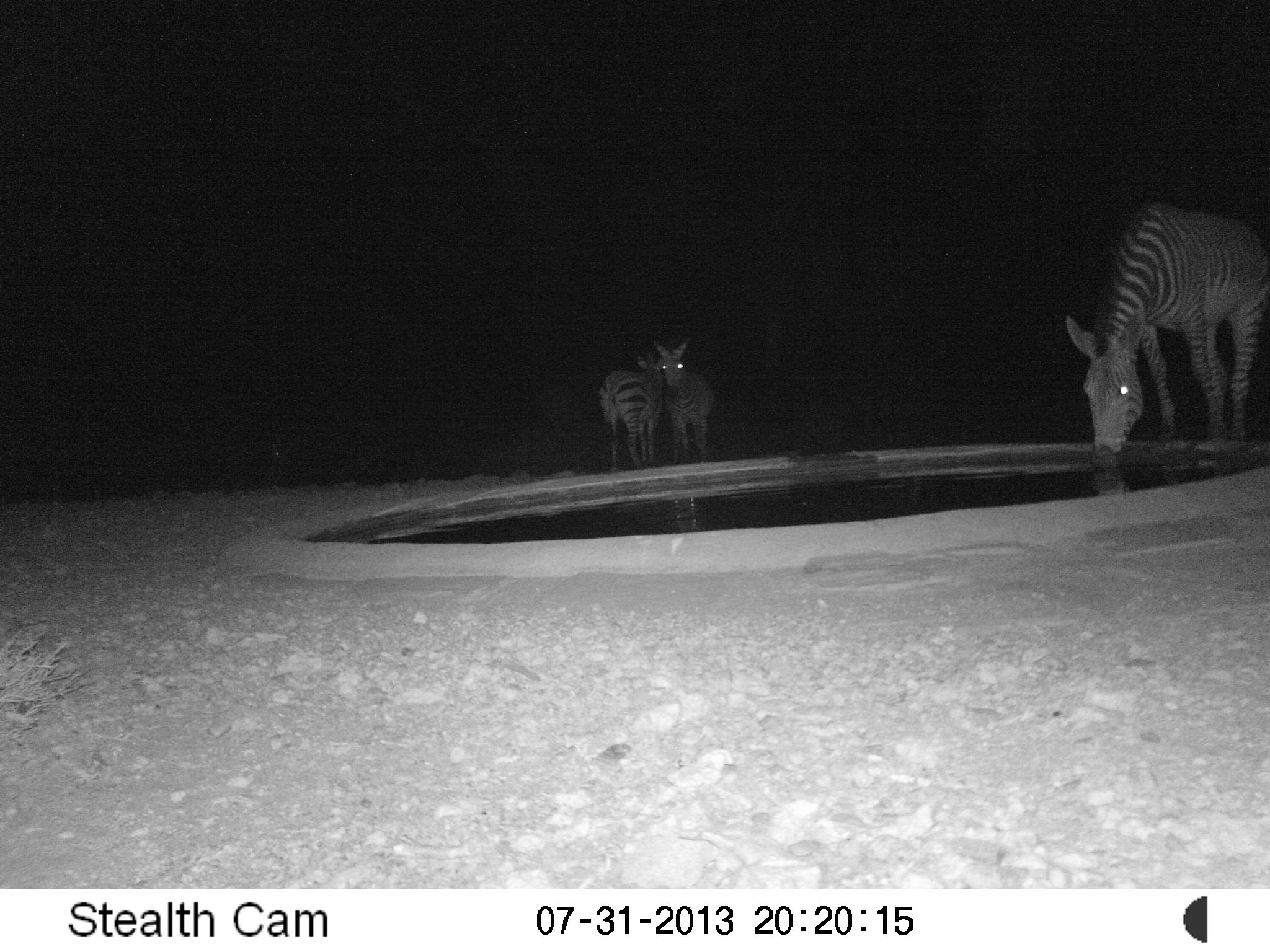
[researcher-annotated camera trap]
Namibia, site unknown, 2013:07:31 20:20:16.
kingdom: Animalia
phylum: Chordata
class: Mammalia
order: Perissodactyla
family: Equidae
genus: Equus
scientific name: Equus zebra hartmannae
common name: hartmann's mountain zebra